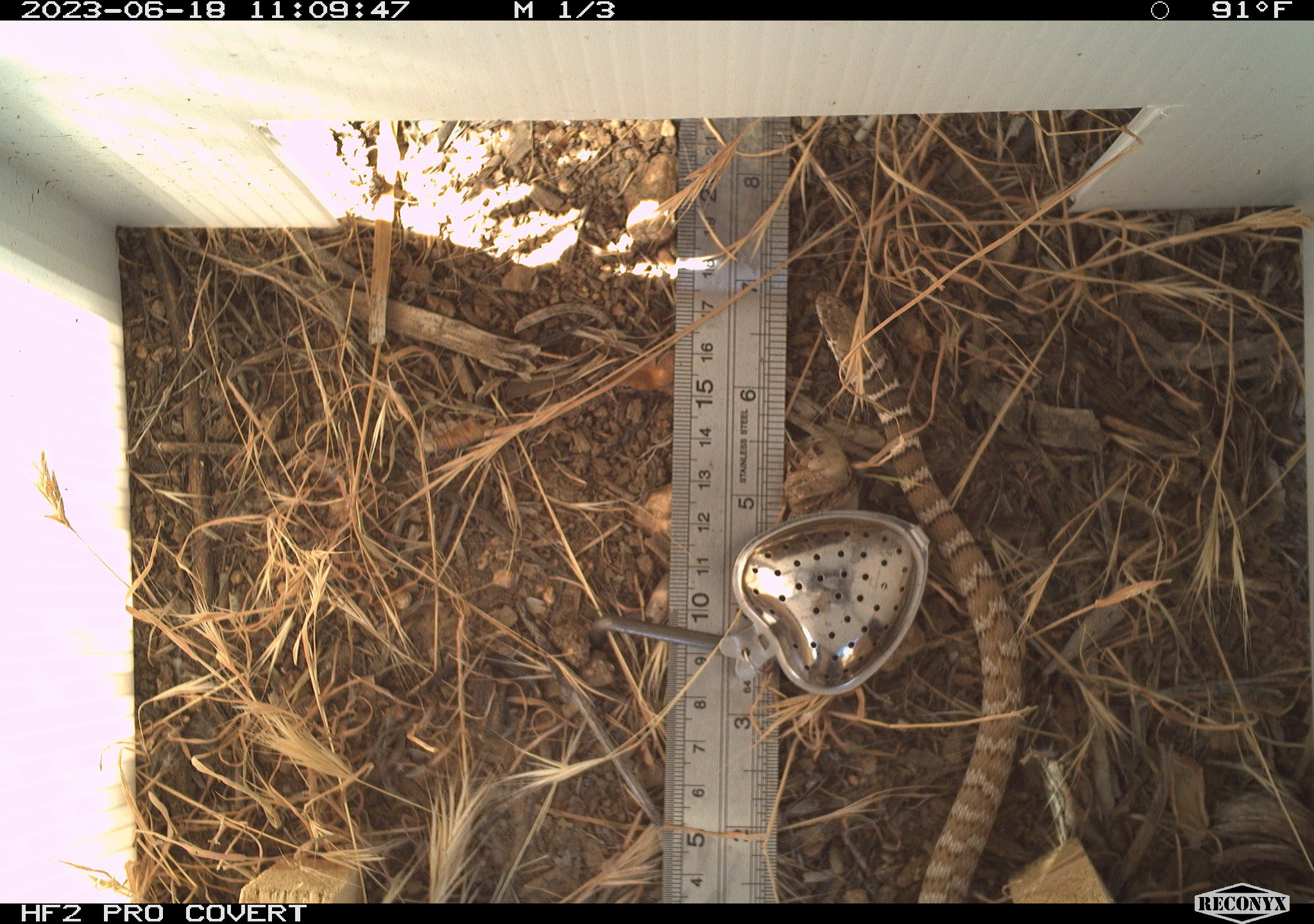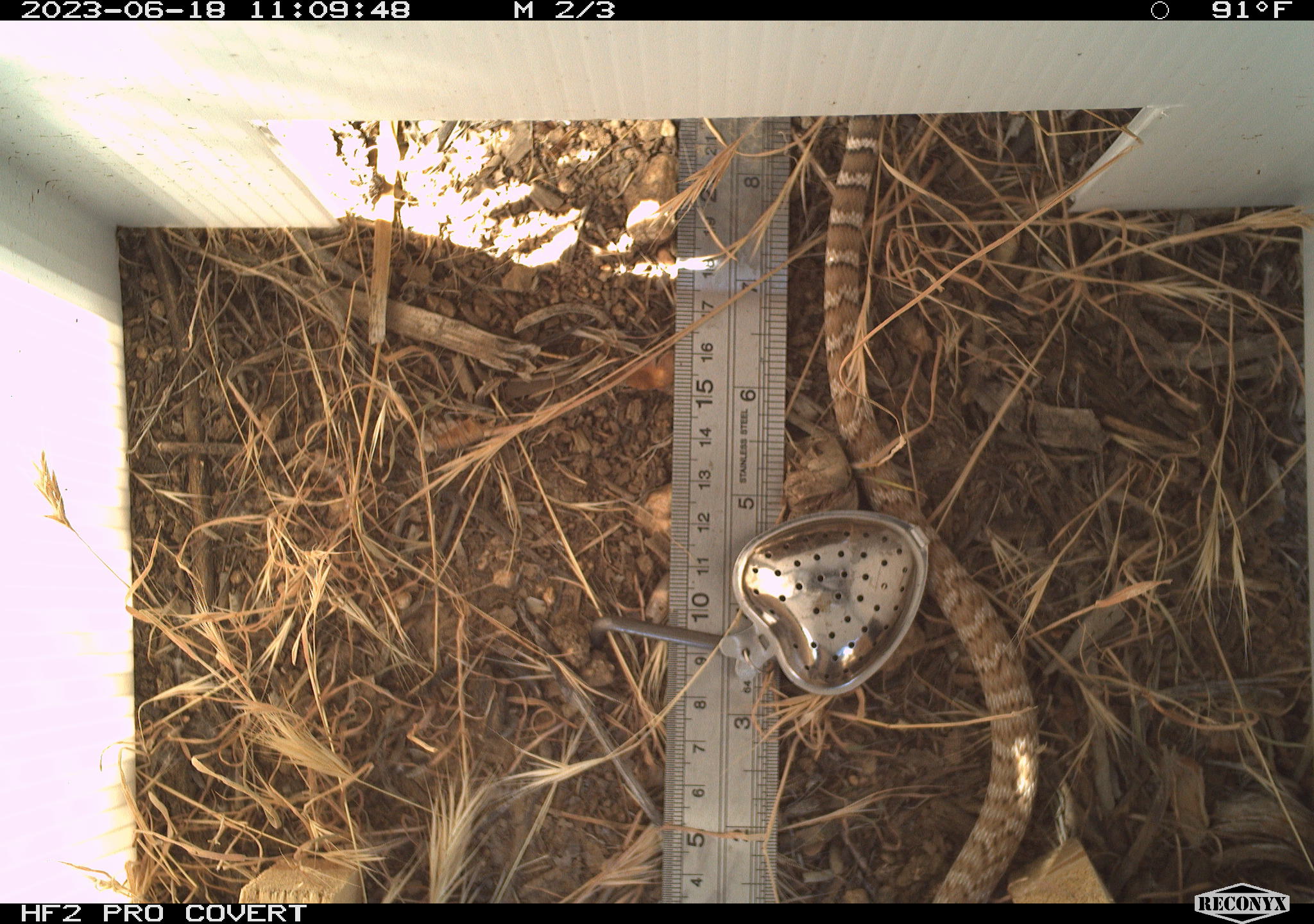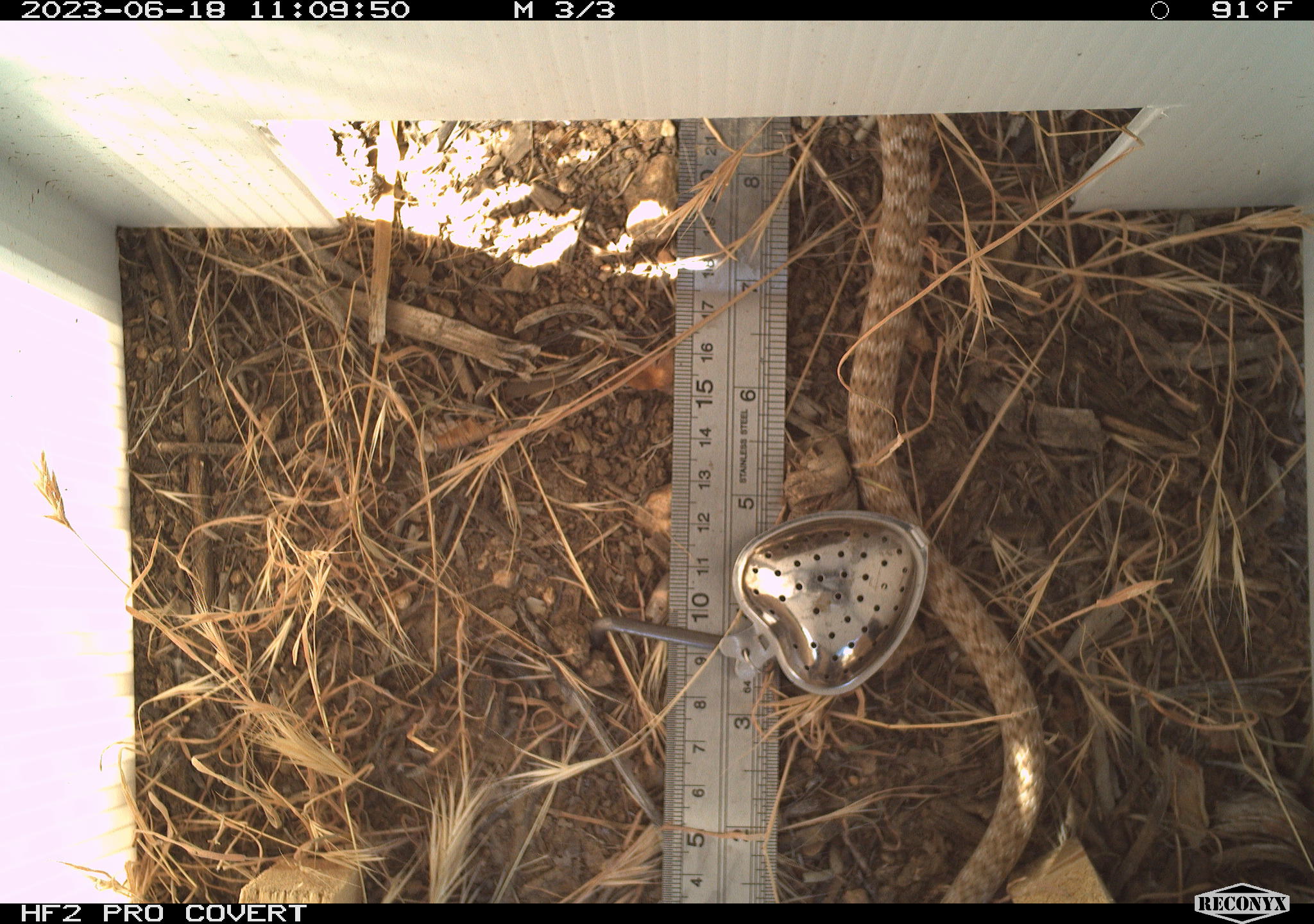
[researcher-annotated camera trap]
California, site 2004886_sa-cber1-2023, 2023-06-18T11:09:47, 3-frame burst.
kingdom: Animalia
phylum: Chordata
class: Reptilia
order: Squamata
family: Colubridae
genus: Masticophis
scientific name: Masticophis flagellum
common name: coachwhip